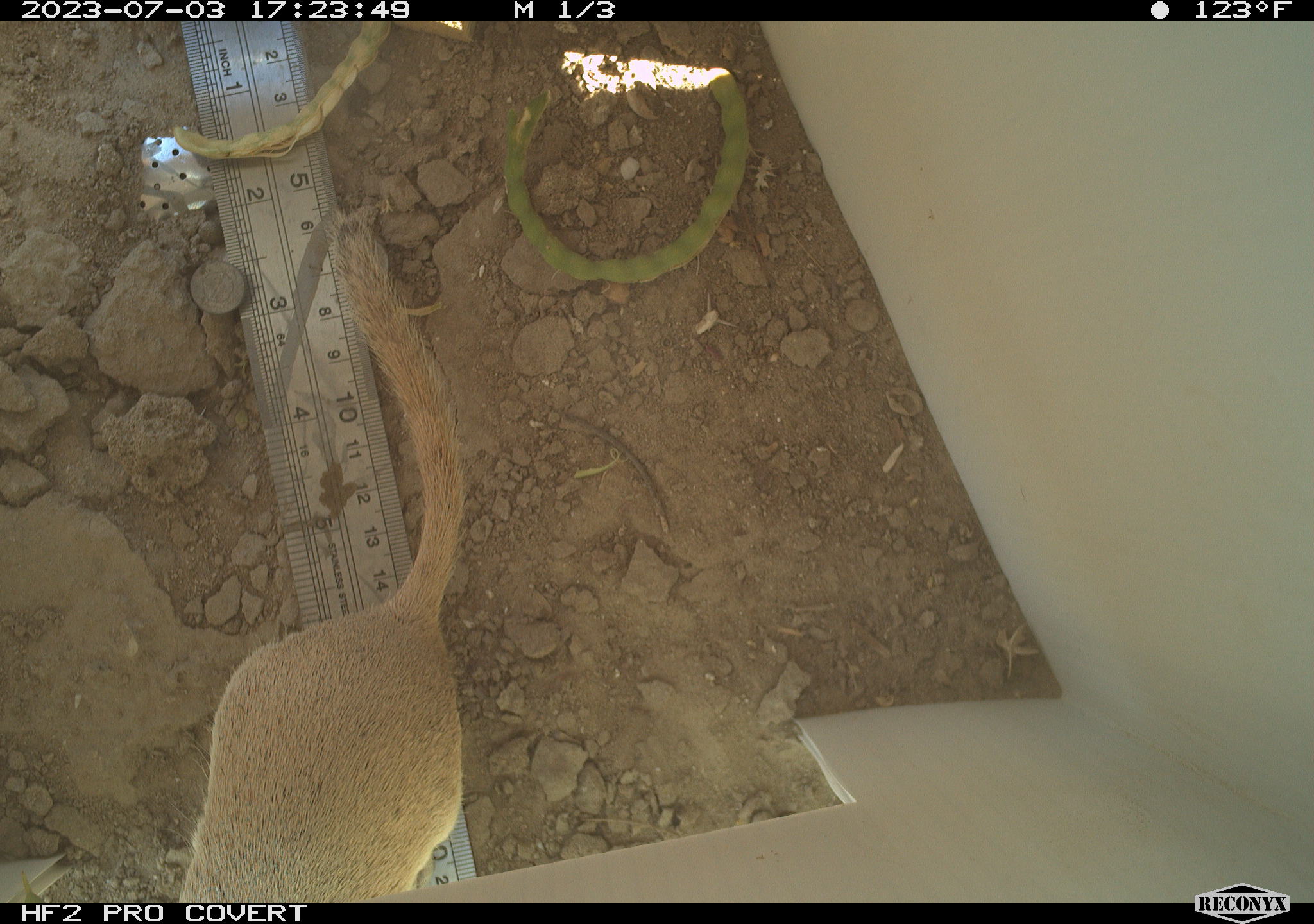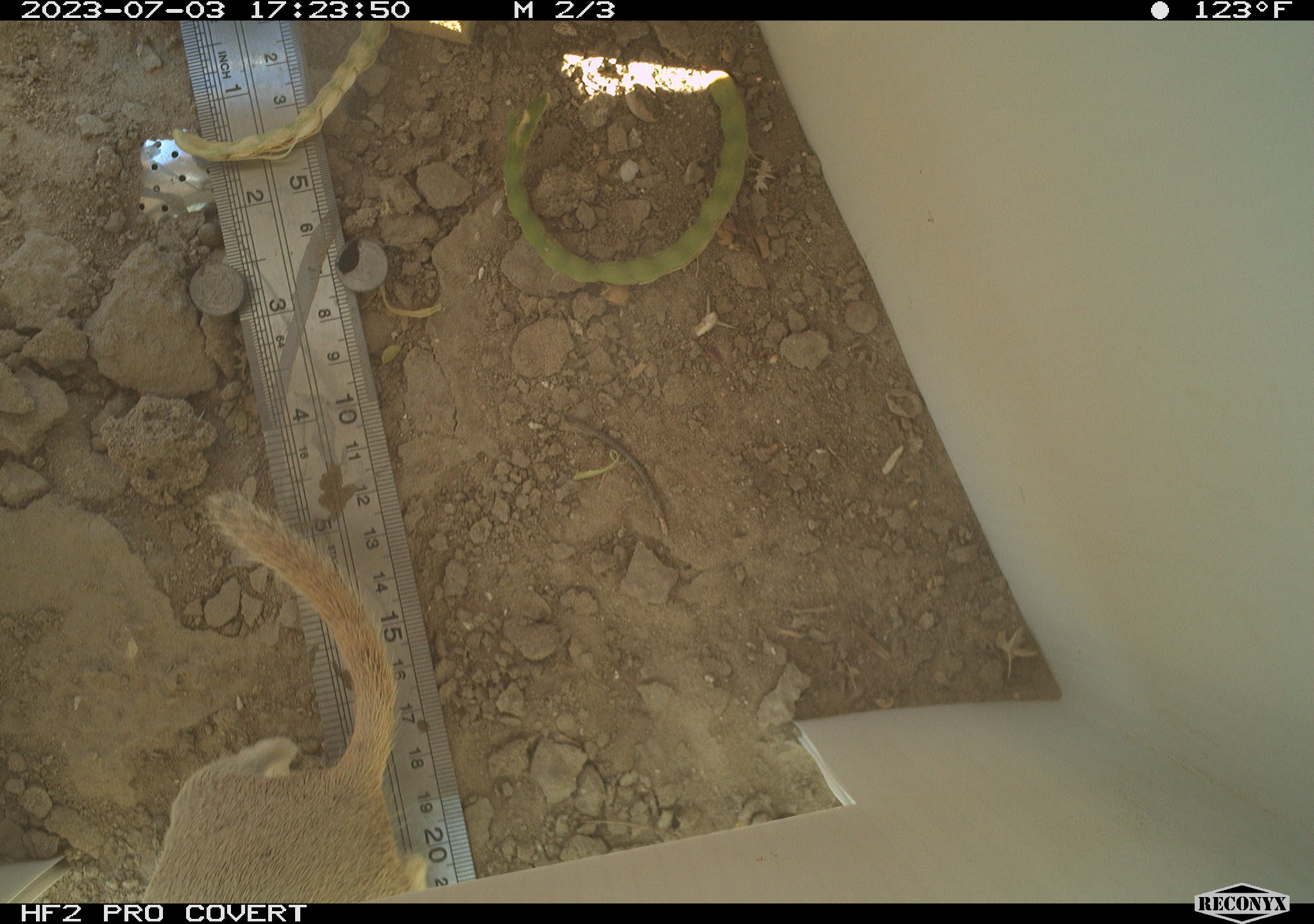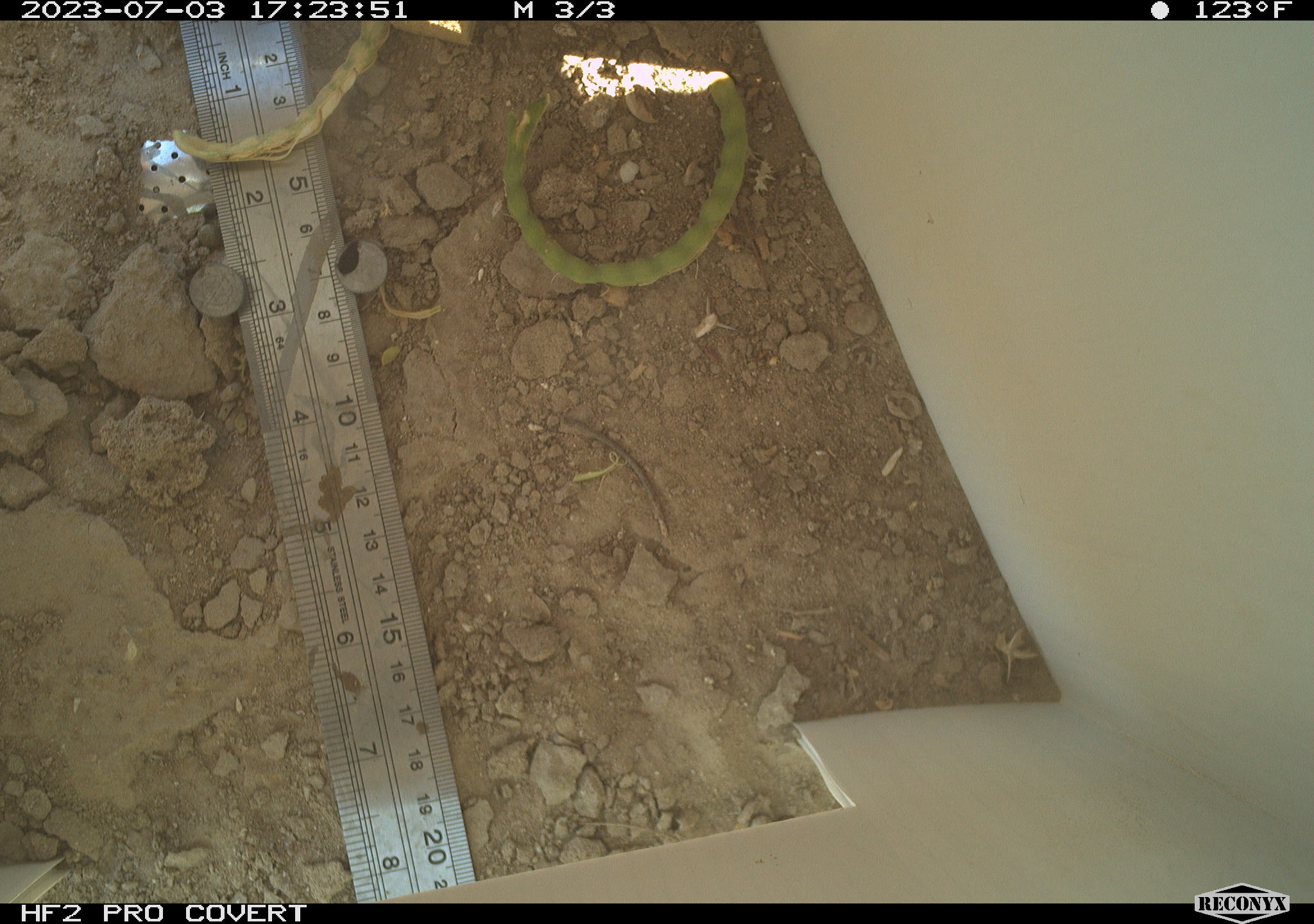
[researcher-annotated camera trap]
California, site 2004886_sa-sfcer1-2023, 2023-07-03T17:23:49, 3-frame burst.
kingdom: Animalia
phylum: Chordata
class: Mammalia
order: Rodentia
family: Sciuridae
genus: Xerospermophilus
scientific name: Xerospermophilus tereticaudus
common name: round-tailed ground squirrel